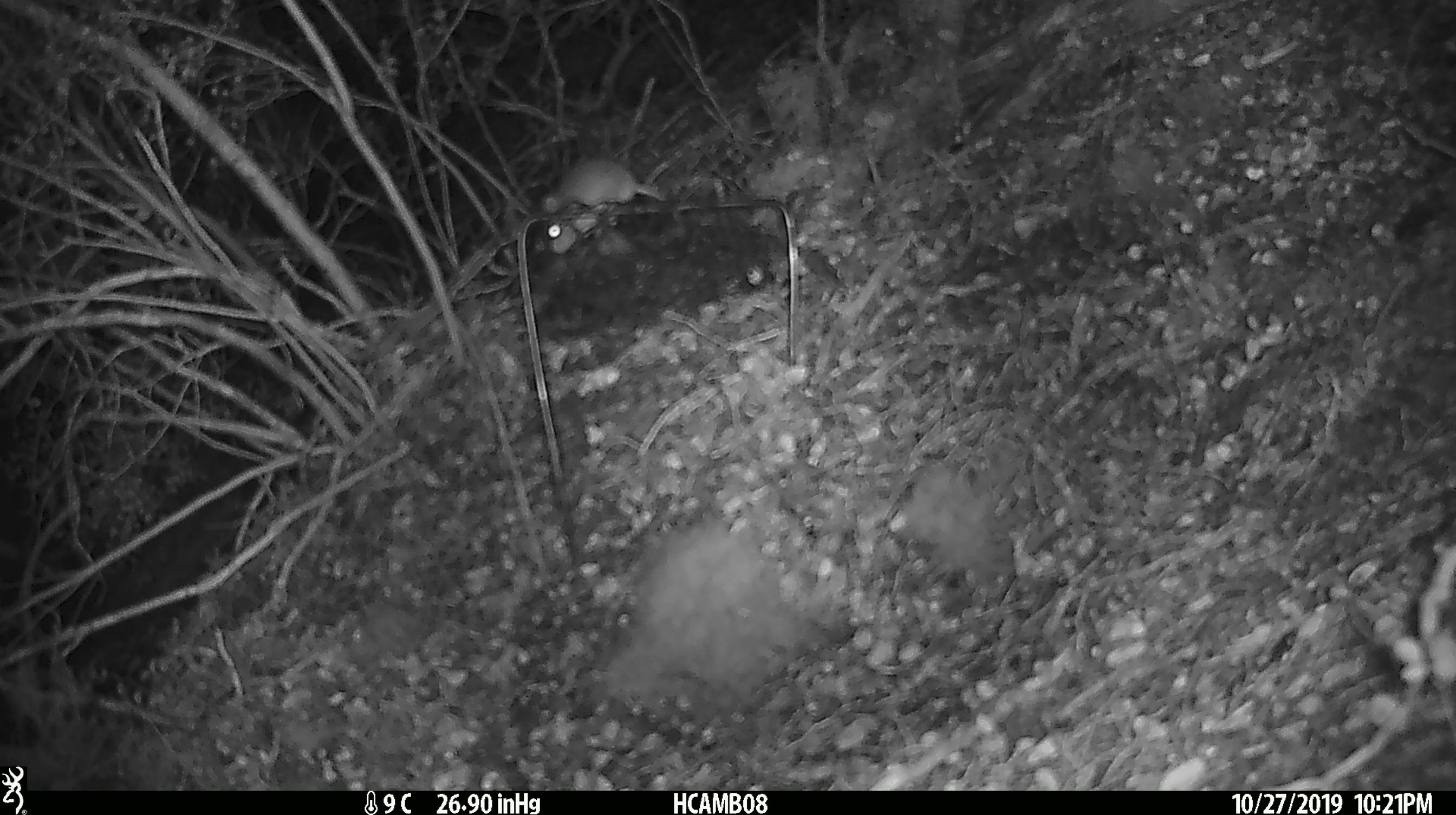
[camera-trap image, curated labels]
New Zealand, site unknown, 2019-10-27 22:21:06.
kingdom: Animalia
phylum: Chordata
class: Mammalia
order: Rodentia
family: Muridae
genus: Mus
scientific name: Mus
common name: mouse